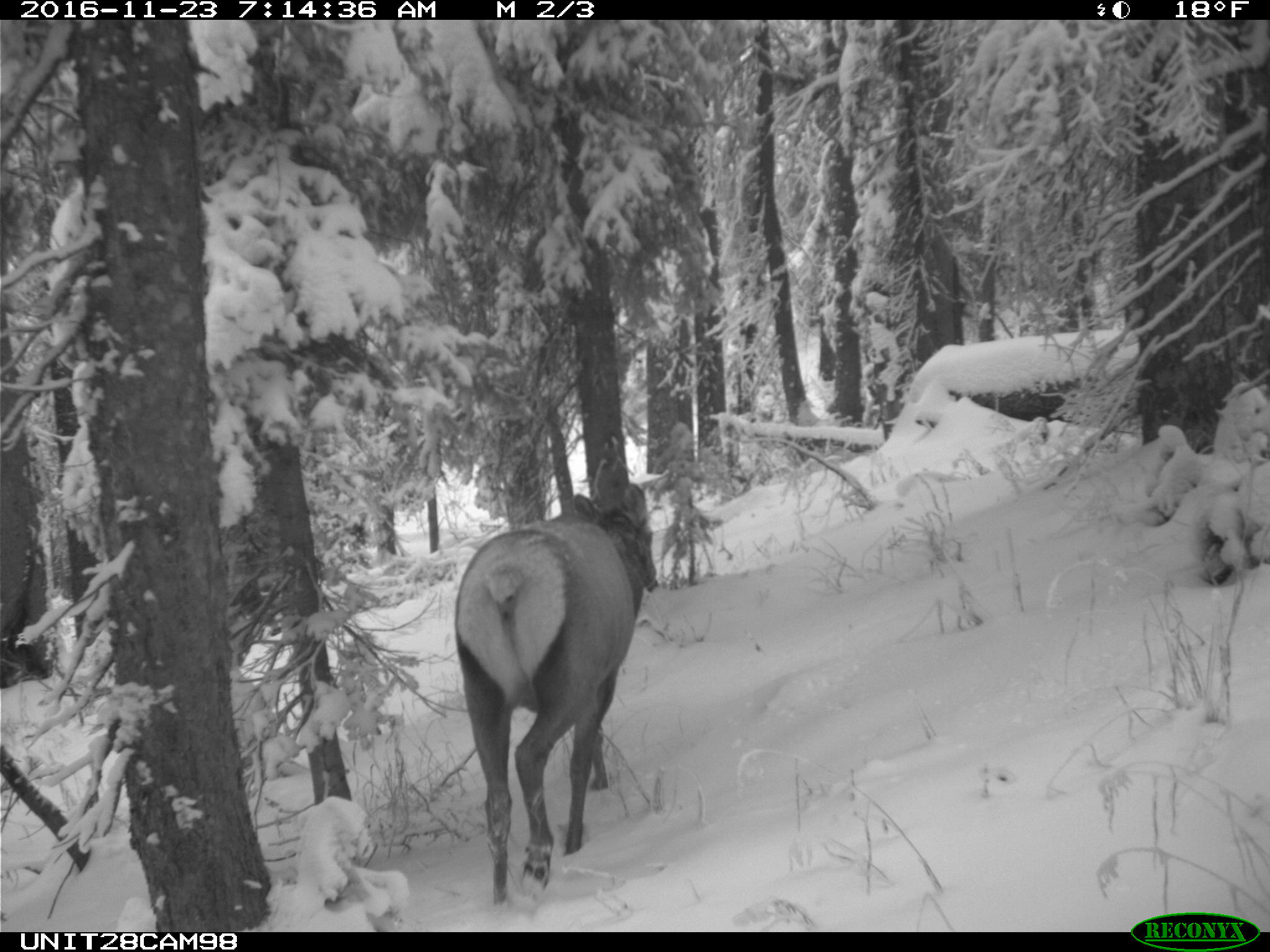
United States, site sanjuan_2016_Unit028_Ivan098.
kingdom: Animalia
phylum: Chordata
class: Mammalia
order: Artiodactyla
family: Cervidae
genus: Cervus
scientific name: Cervus elaphus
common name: red deer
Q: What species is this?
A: Cervus elaphus (red deer).